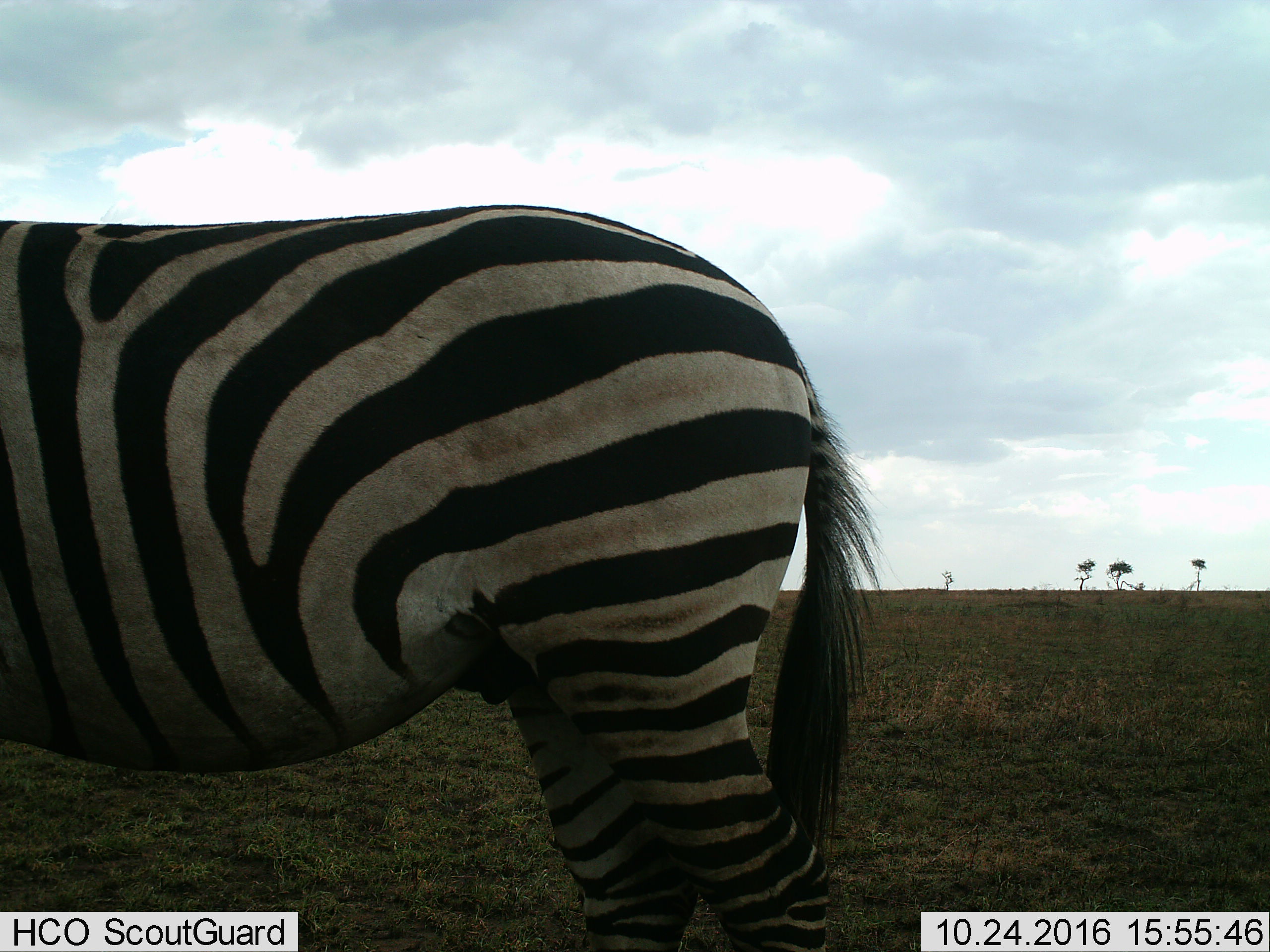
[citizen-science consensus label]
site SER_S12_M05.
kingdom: Animalia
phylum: Chordata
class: Mammalia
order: Perissodactyla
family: Equidae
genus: Equus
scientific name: Equus quagga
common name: plains zebra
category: zebraplains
Zebraplains (plains zebra) (Equus quagga), count 1. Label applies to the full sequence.